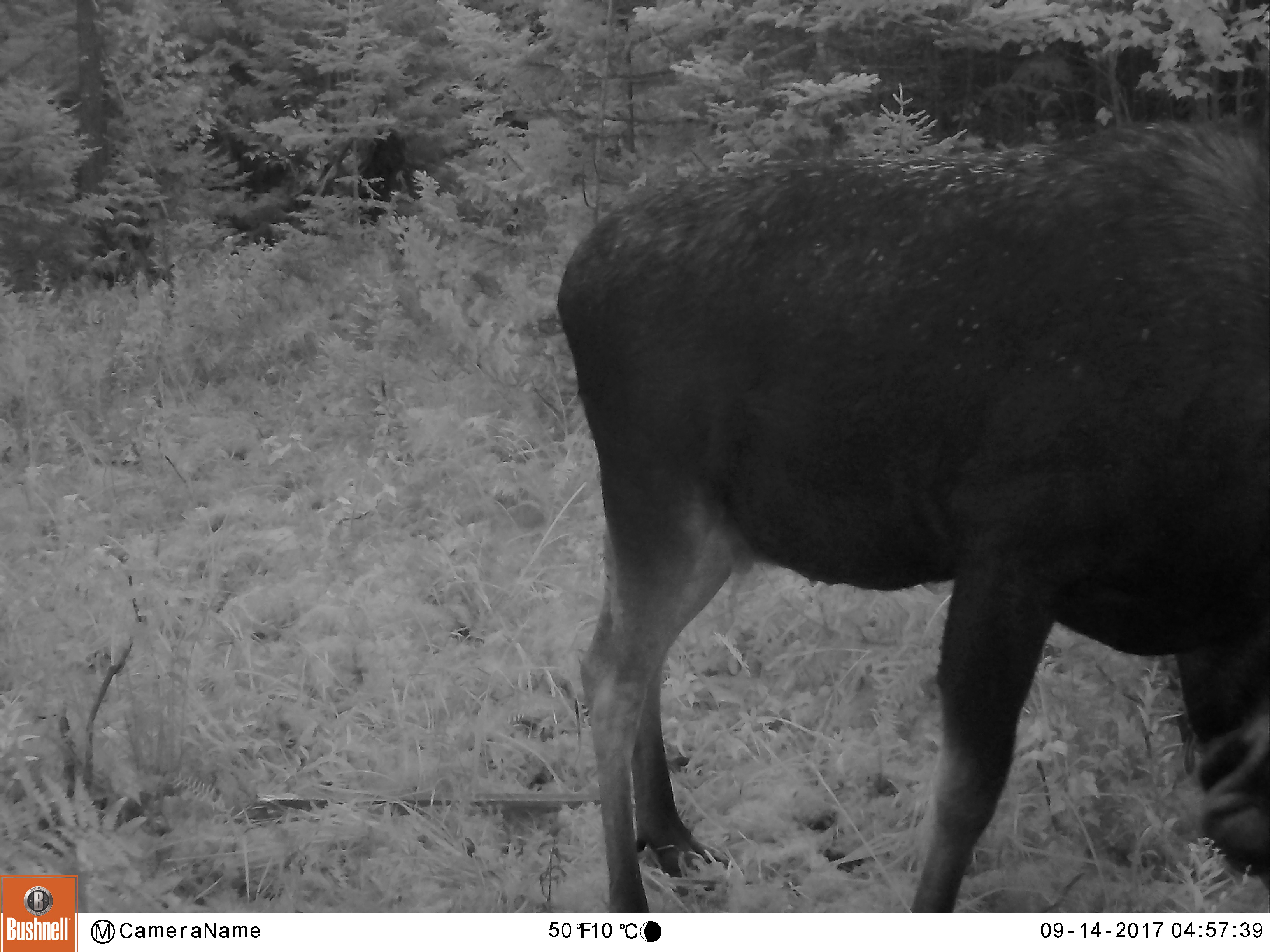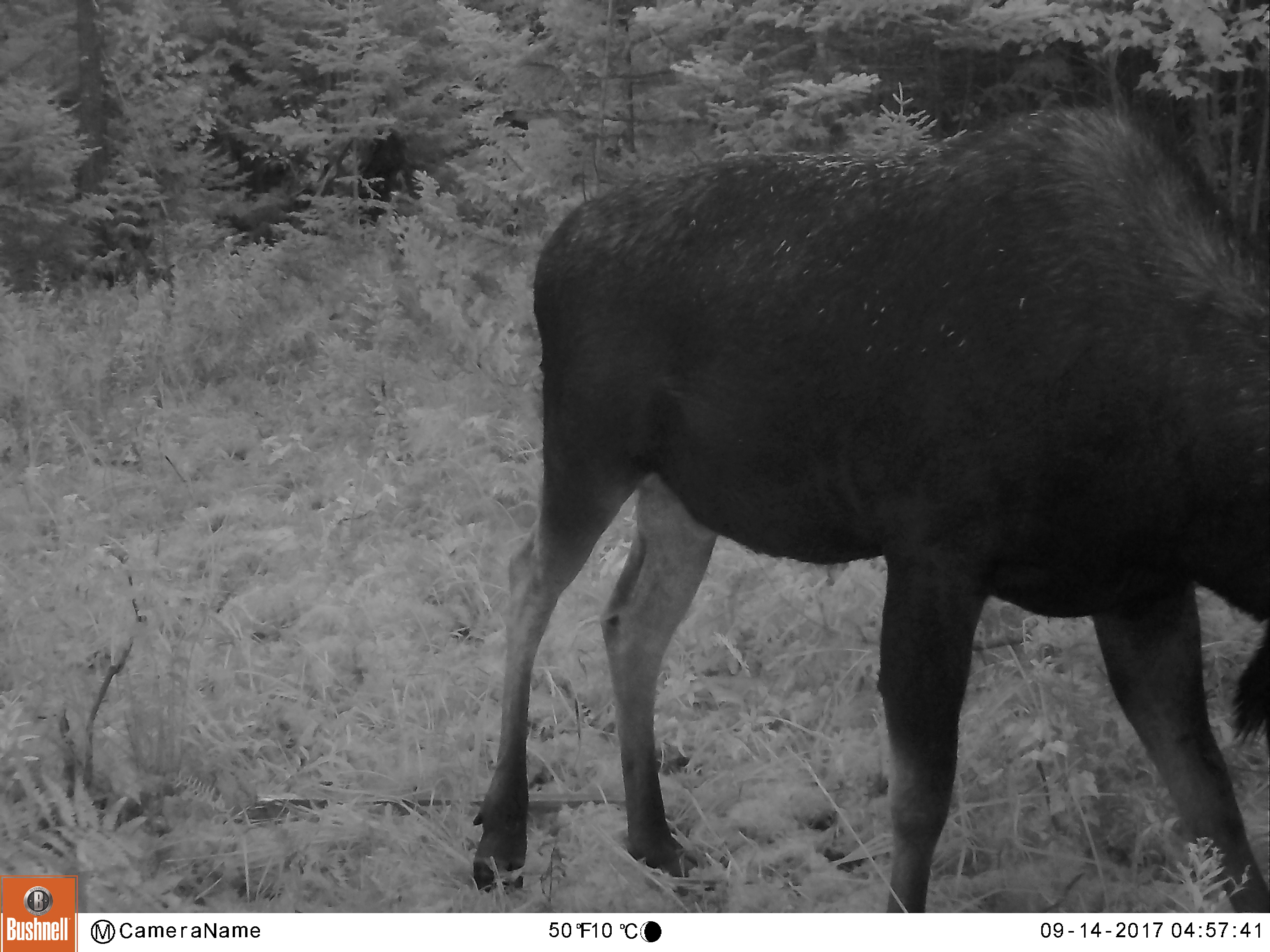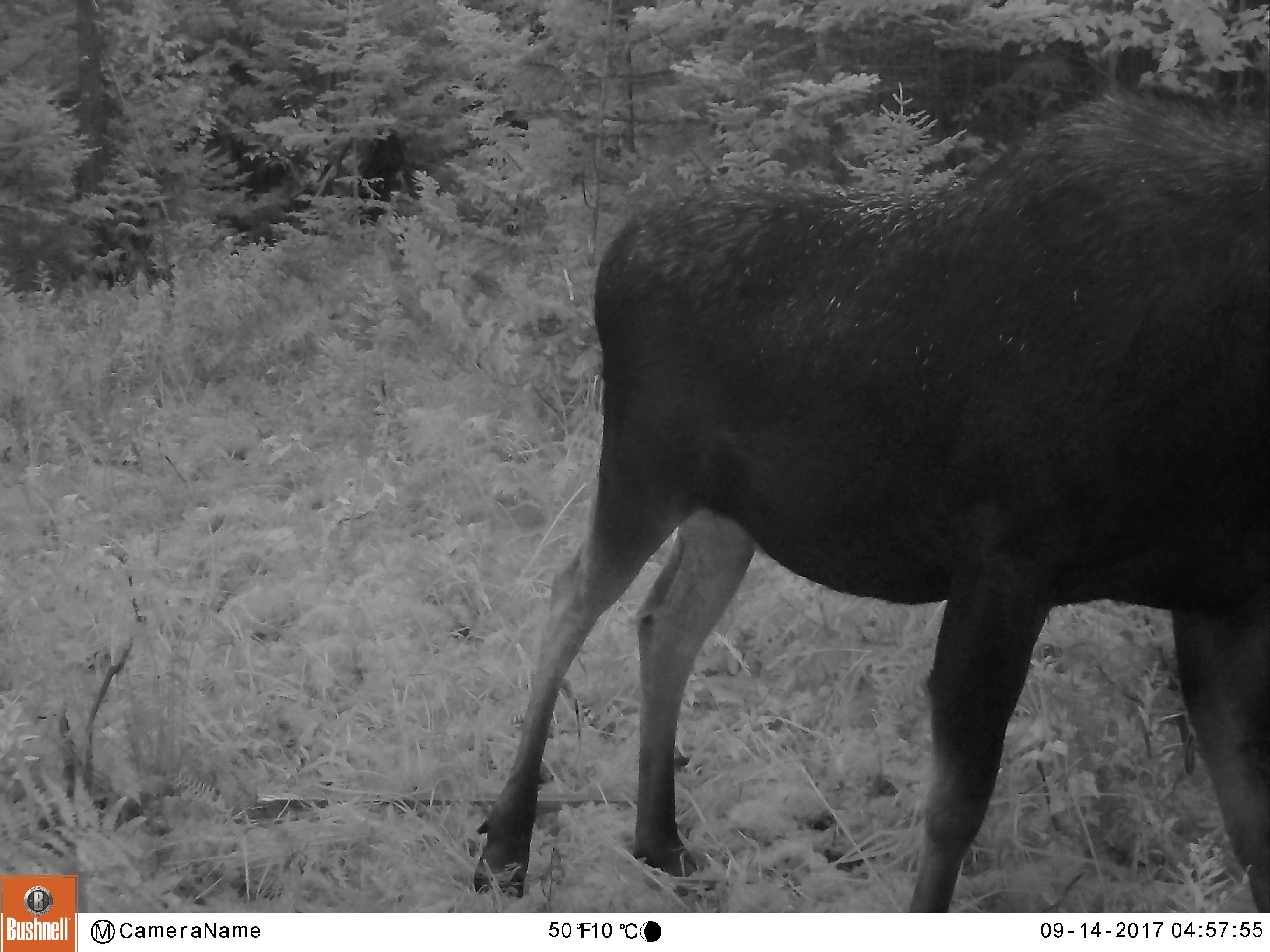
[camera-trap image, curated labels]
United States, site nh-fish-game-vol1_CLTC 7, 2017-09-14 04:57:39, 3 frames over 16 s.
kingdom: Animalia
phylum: Chordata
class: Mammalia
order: Artiodactyla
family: Cervidae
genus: Alces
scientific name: Alces alces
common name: moose